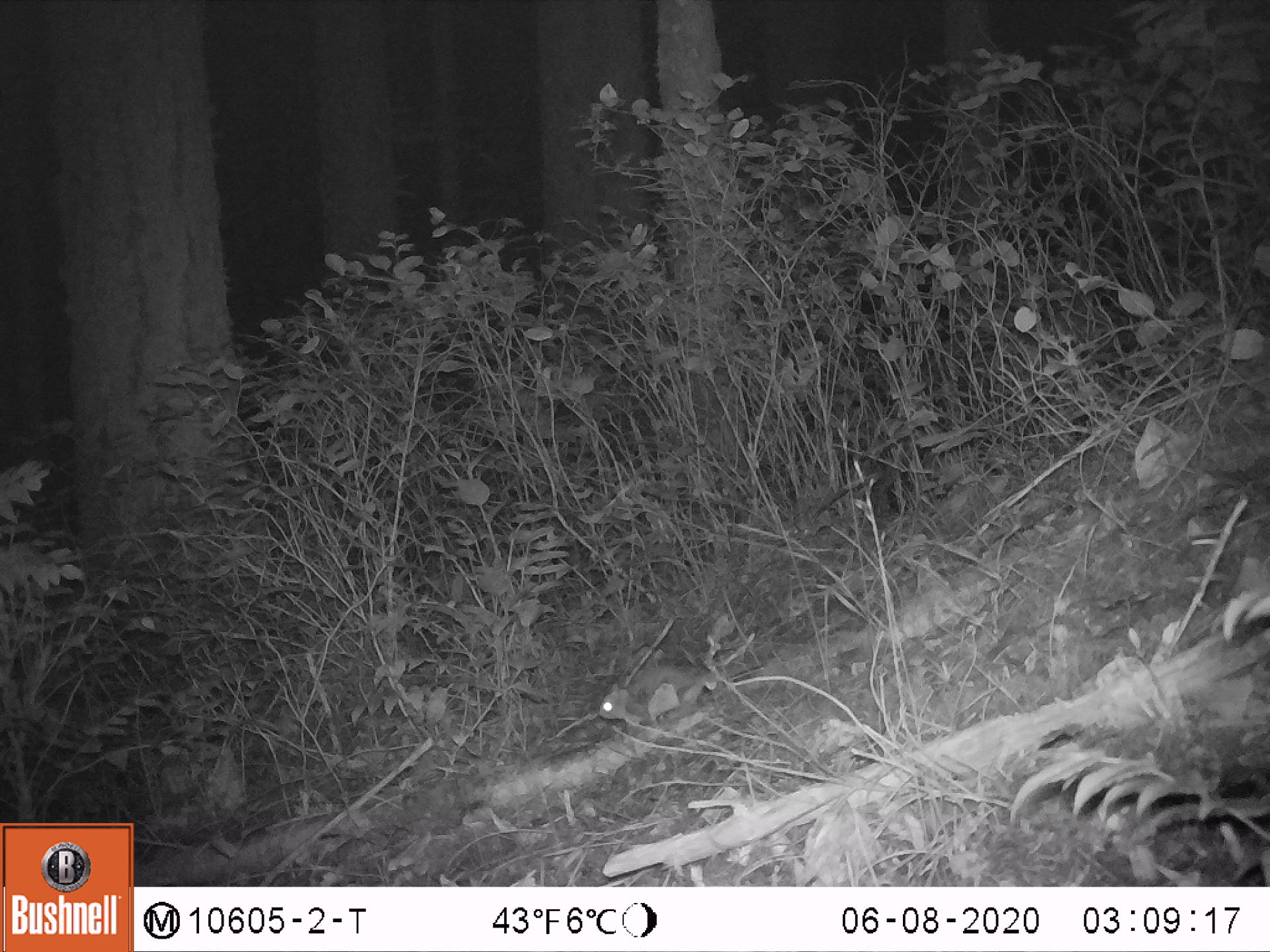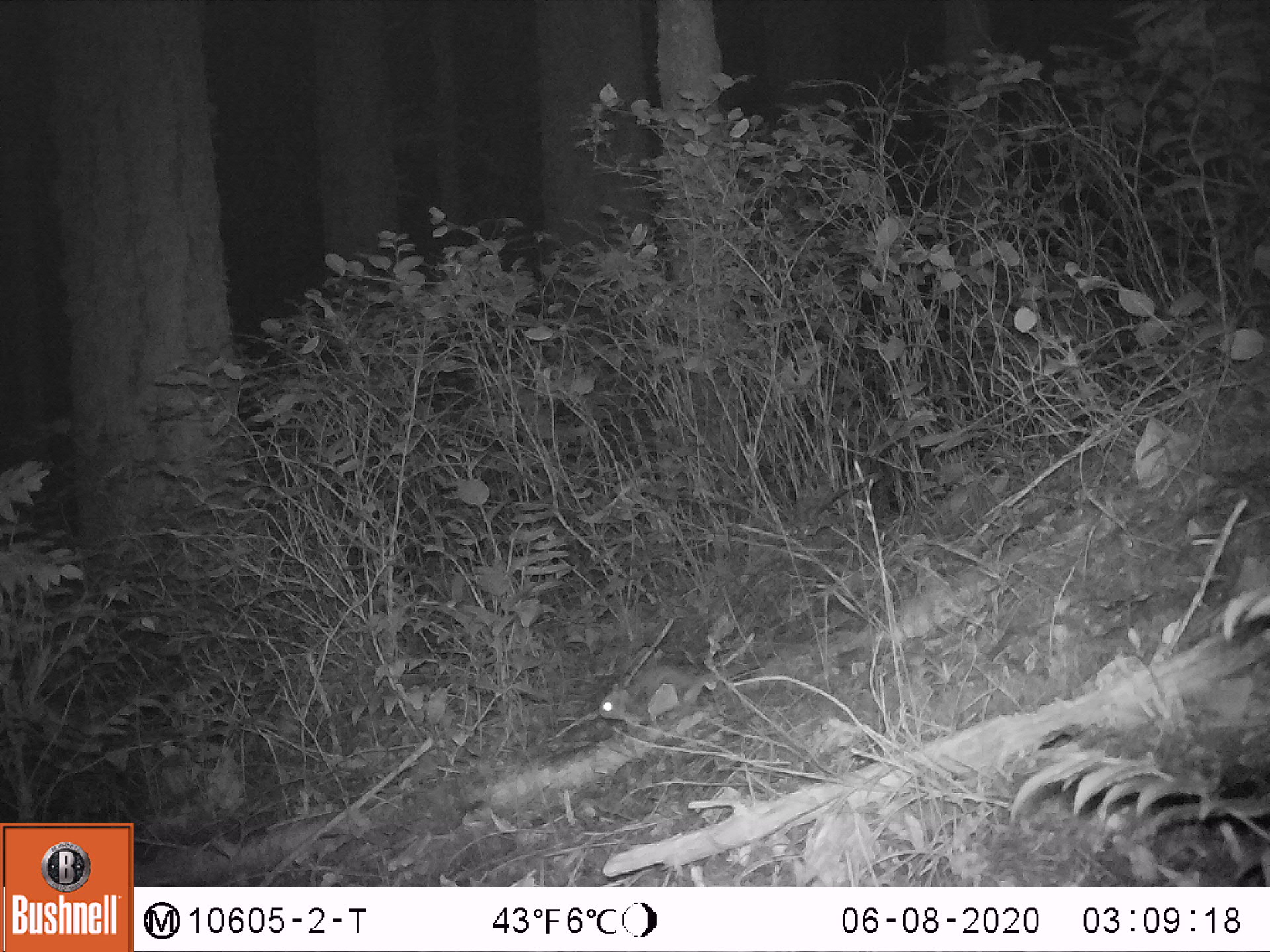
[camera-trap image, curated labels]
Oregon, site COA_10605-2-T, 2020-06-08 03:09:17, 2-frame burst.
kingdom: Animalia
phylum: Chordata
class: Mammalia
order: Rodentia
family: Sciuridae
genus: Glaucomys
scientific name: Glaucomys oregonensis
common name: humboldt's flying squirrel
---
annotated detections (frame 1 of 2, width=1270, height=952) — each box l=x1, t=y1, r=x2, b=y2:
humboldt's flying squirrel: l=587, t=631, r=758, b=736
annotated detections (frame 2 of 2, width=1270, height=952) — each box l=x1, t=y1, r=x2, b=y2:
humboldt's flying squirrel: l=588, t=624, r=766, b=748